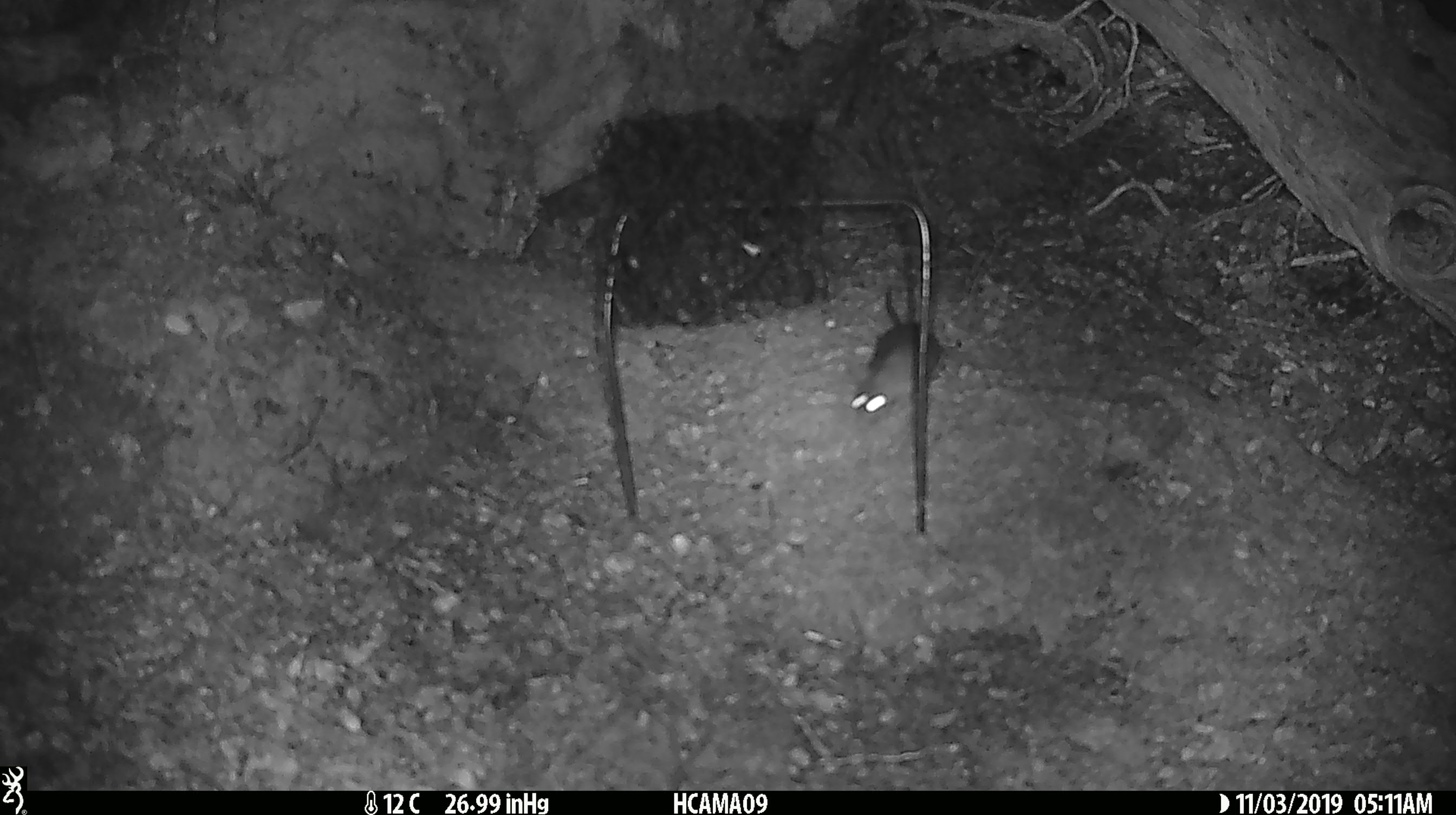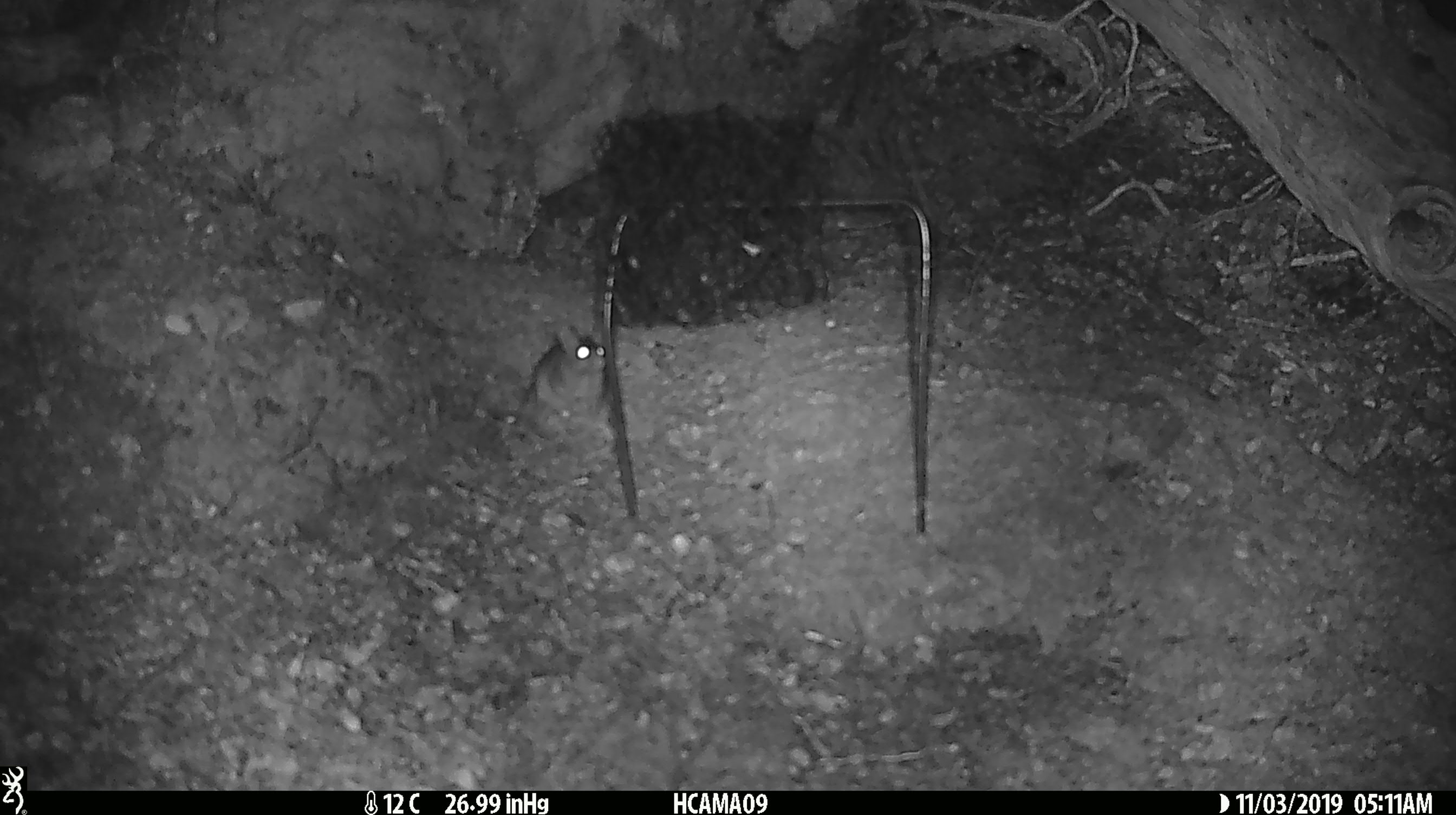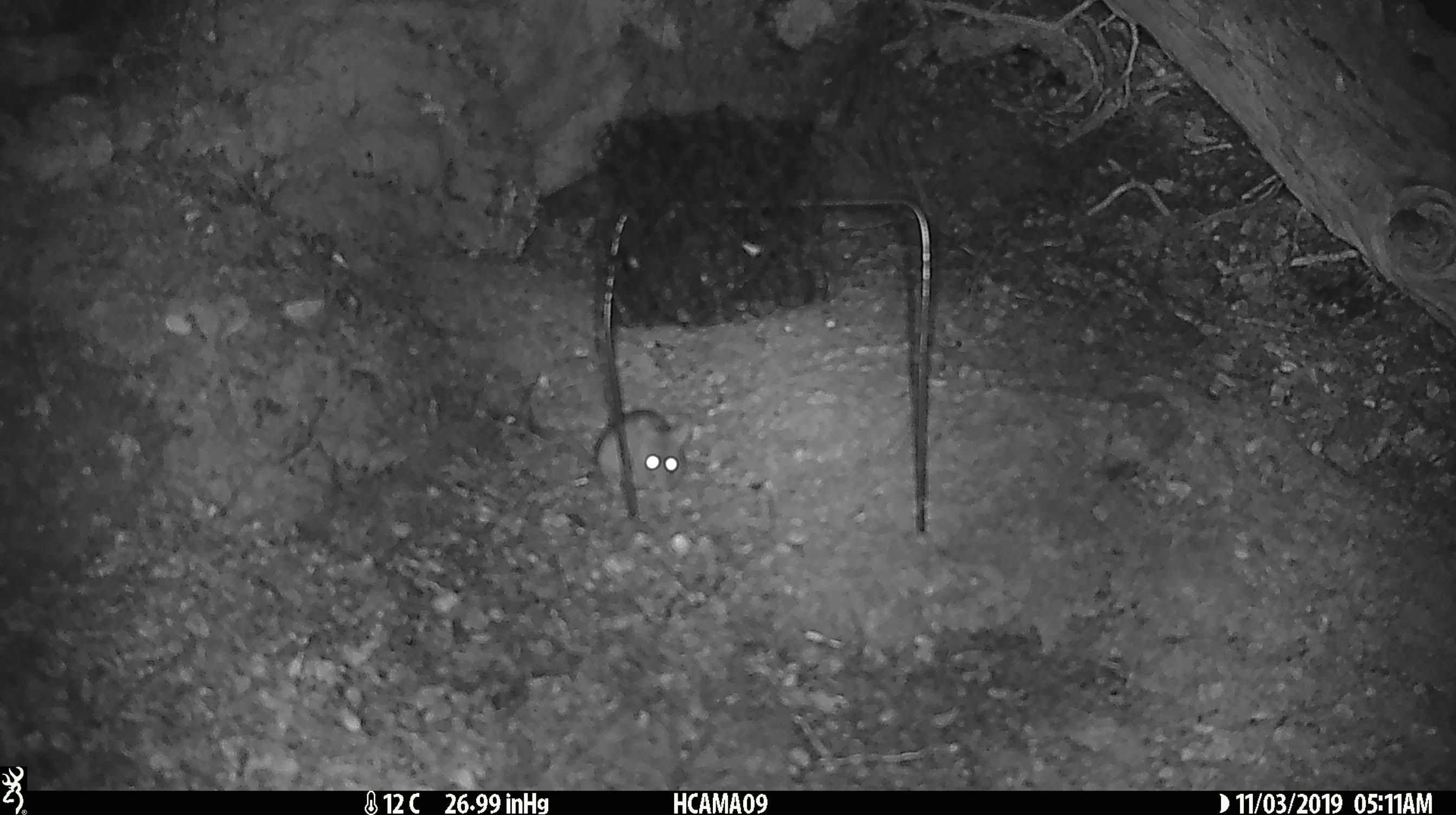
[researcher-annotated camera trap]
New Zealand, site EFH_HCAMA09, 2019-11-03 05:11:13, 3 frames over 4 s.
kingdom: Animalia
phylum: Chordata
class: Mammalia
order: Rodentia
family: Muridae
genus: Mus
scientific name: Mus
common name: mouse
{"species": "mouse (Mus)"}